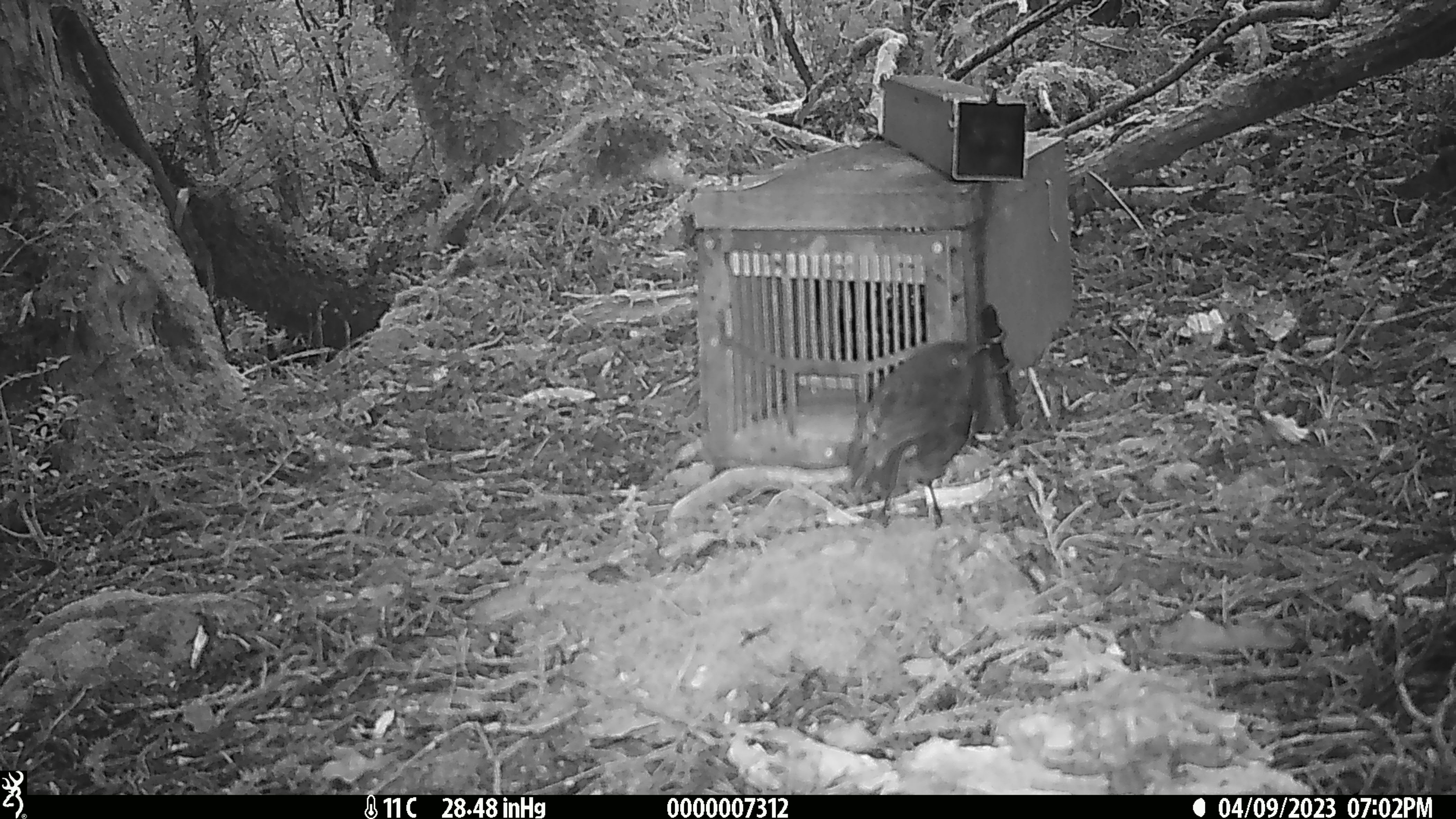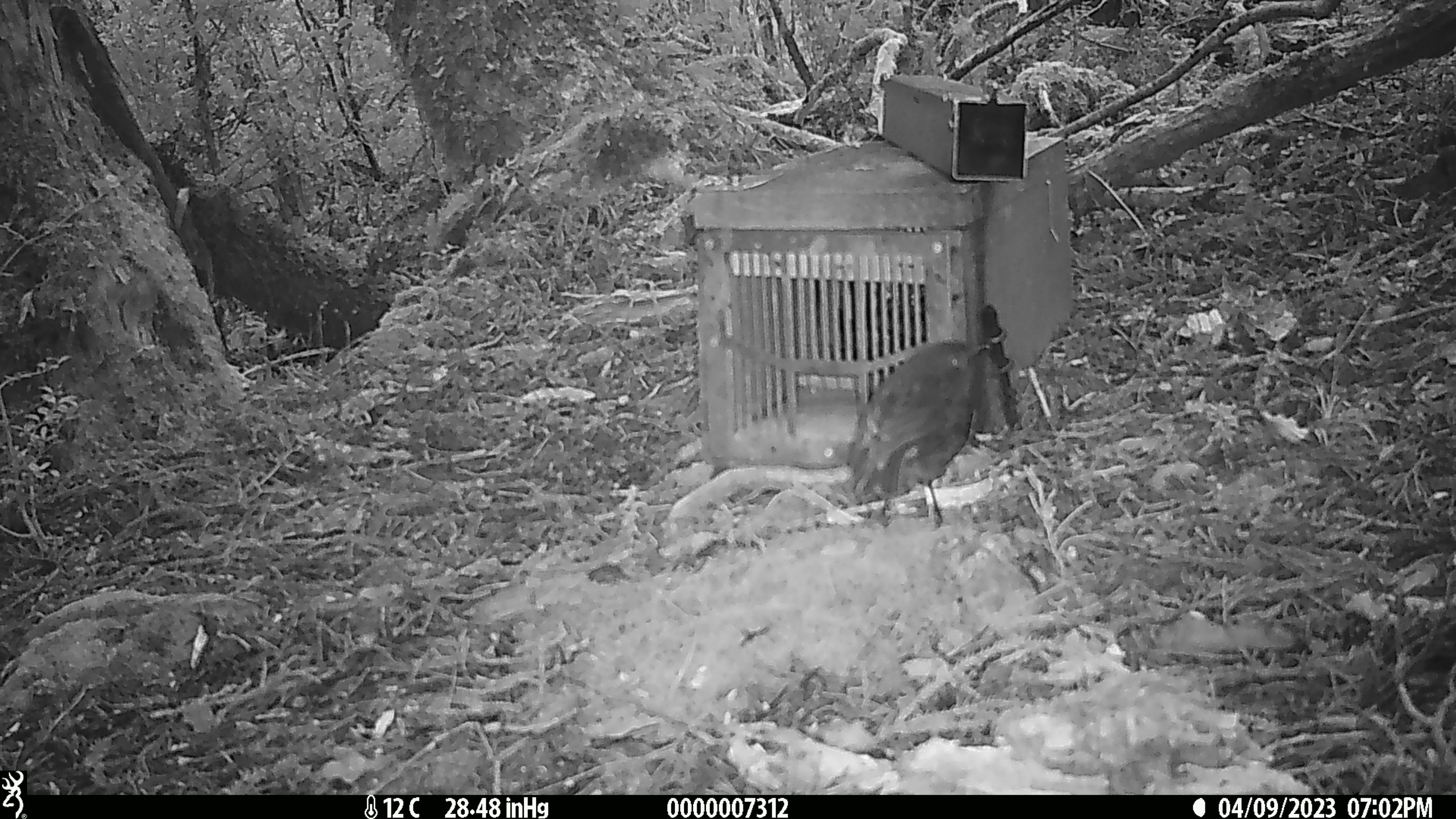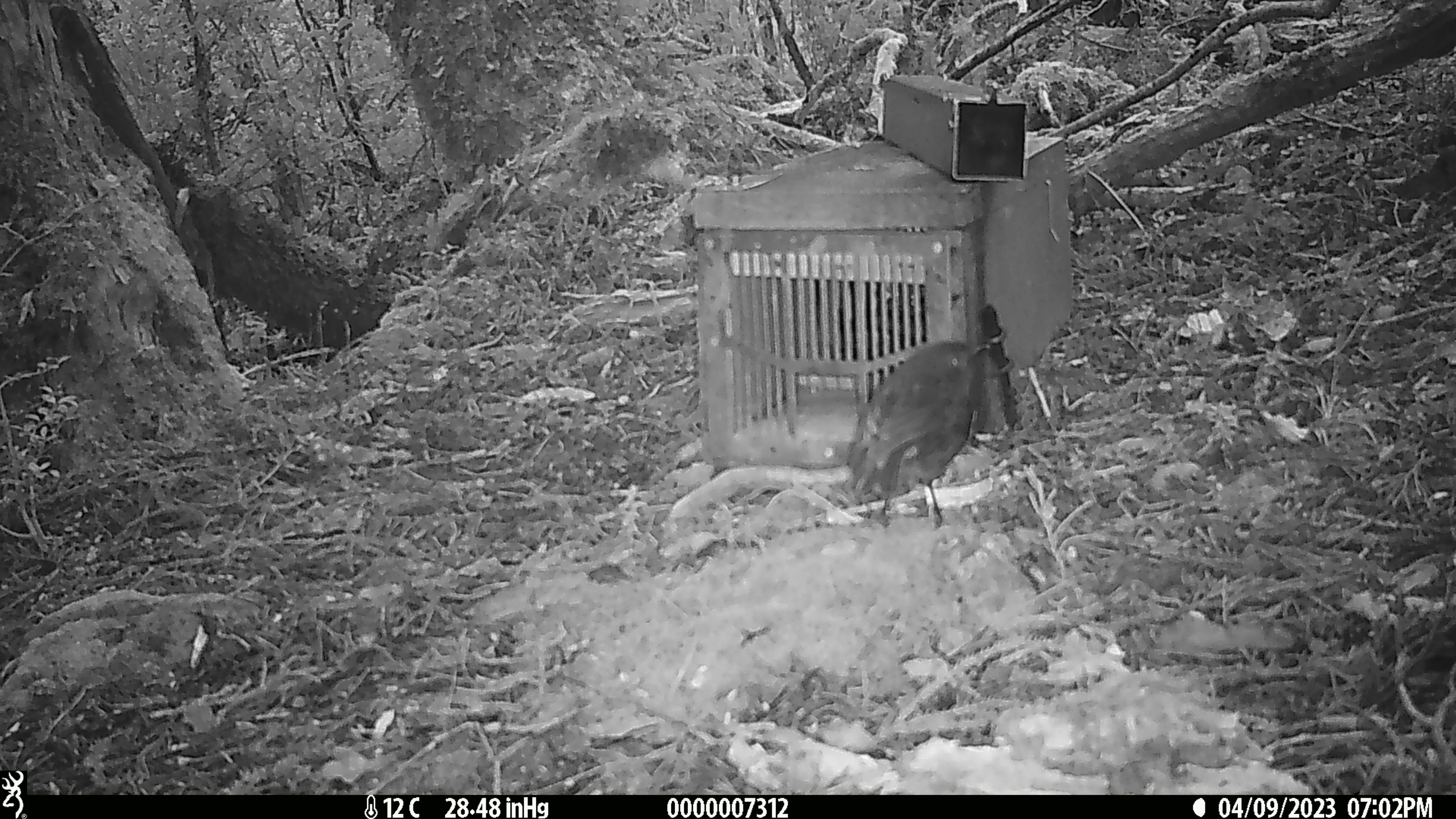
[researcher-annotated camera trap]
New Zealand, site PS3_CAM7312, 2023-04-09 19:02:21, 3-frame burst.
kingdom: Animalia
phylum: Chordata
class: Aves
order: Passeriformes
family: Petroicidae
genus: Petroica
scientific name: Petroica australis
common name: new zealand robin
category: robin